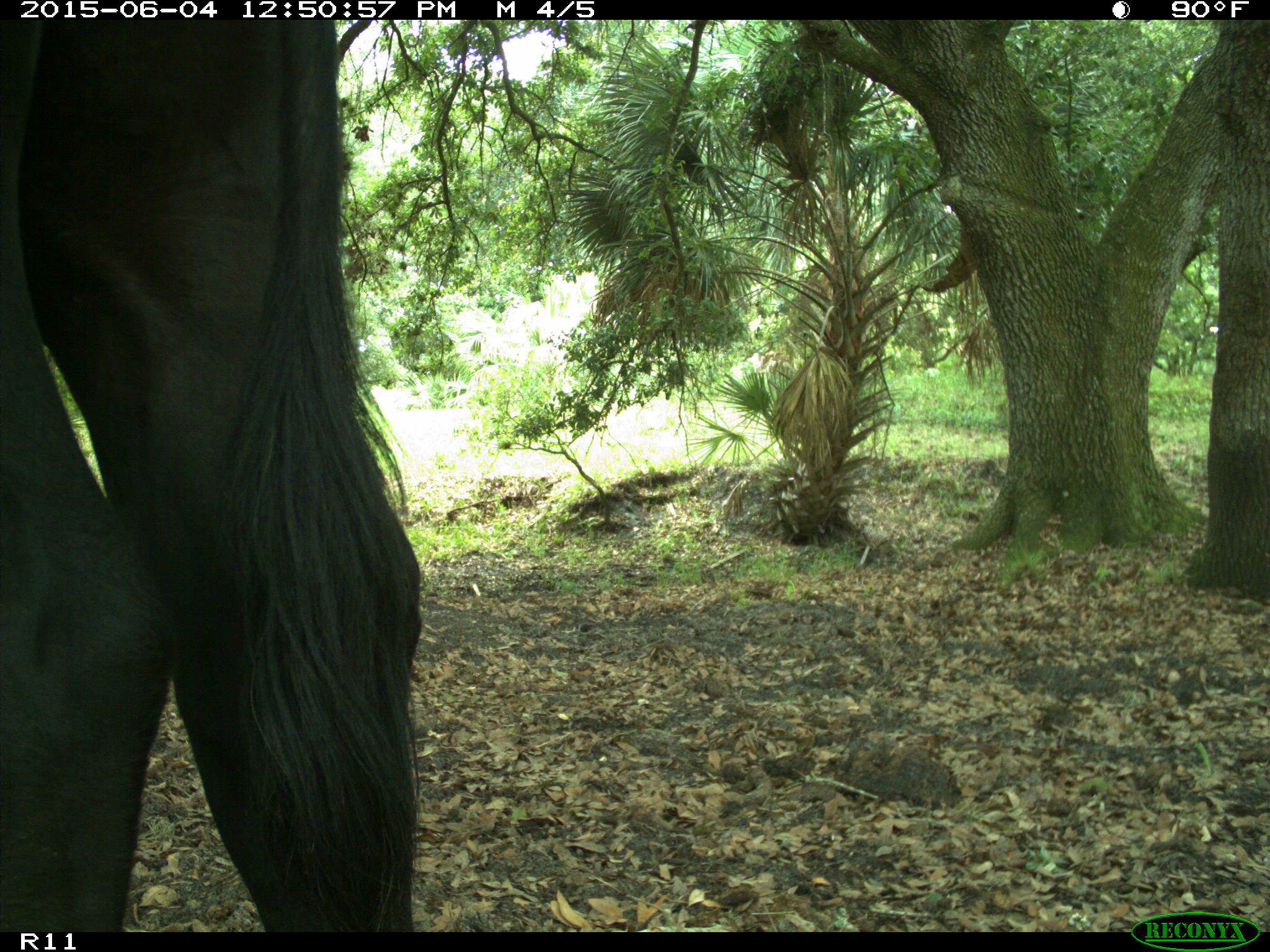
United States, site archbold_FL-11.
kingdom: Animalia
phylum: Chordata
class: Mammalia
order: Artiodactyla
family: Bovidae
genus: Bos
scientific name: Bos taurus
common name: domestic cow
Bos taurus (domestic cow).